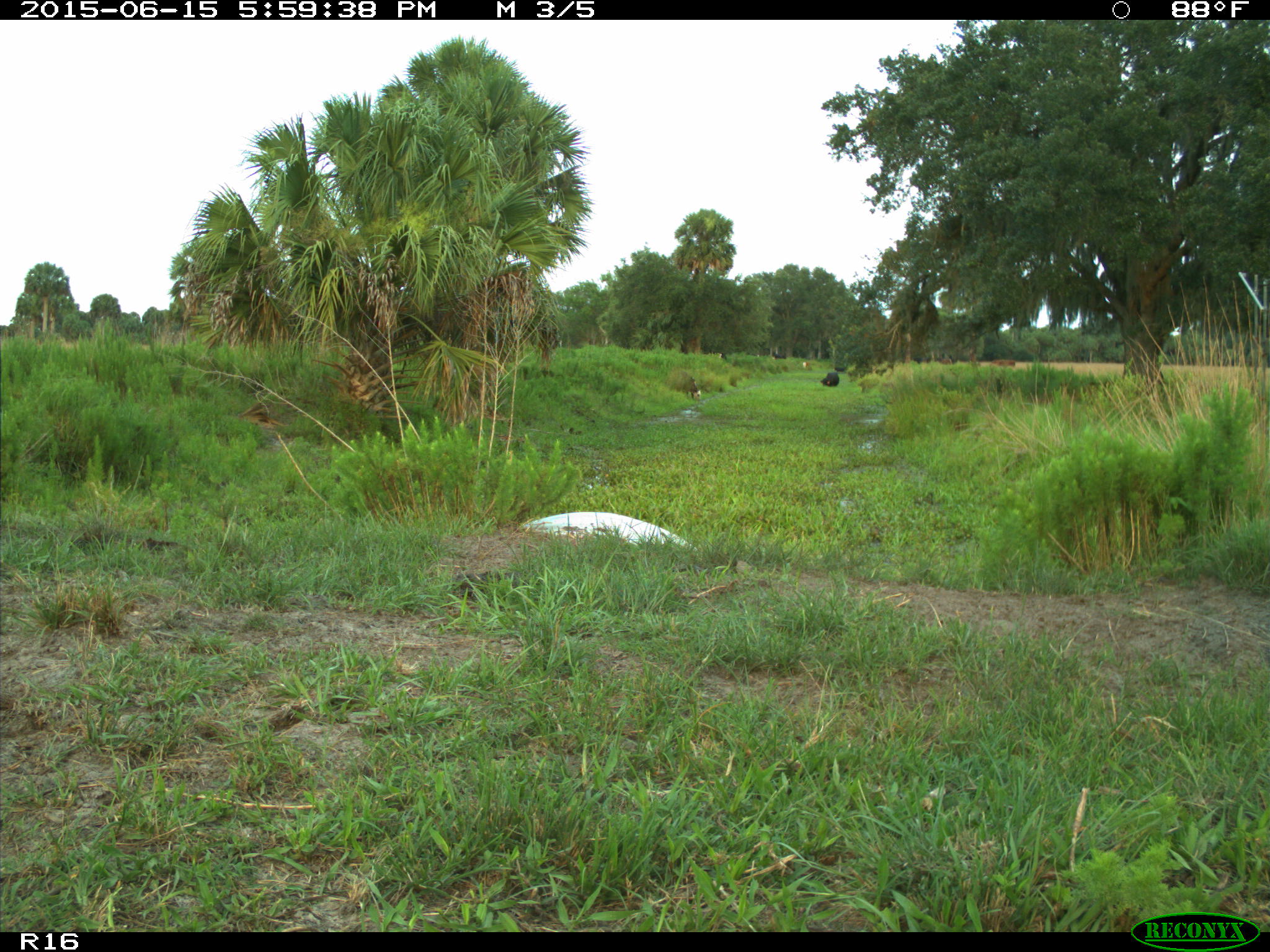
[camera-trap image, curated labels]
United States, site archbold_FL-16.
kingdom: Animalia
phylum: Chordata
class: Mammalia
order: Artiodactyla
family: Bovidae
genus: Bos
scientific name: Bos taurus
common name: domestic cow